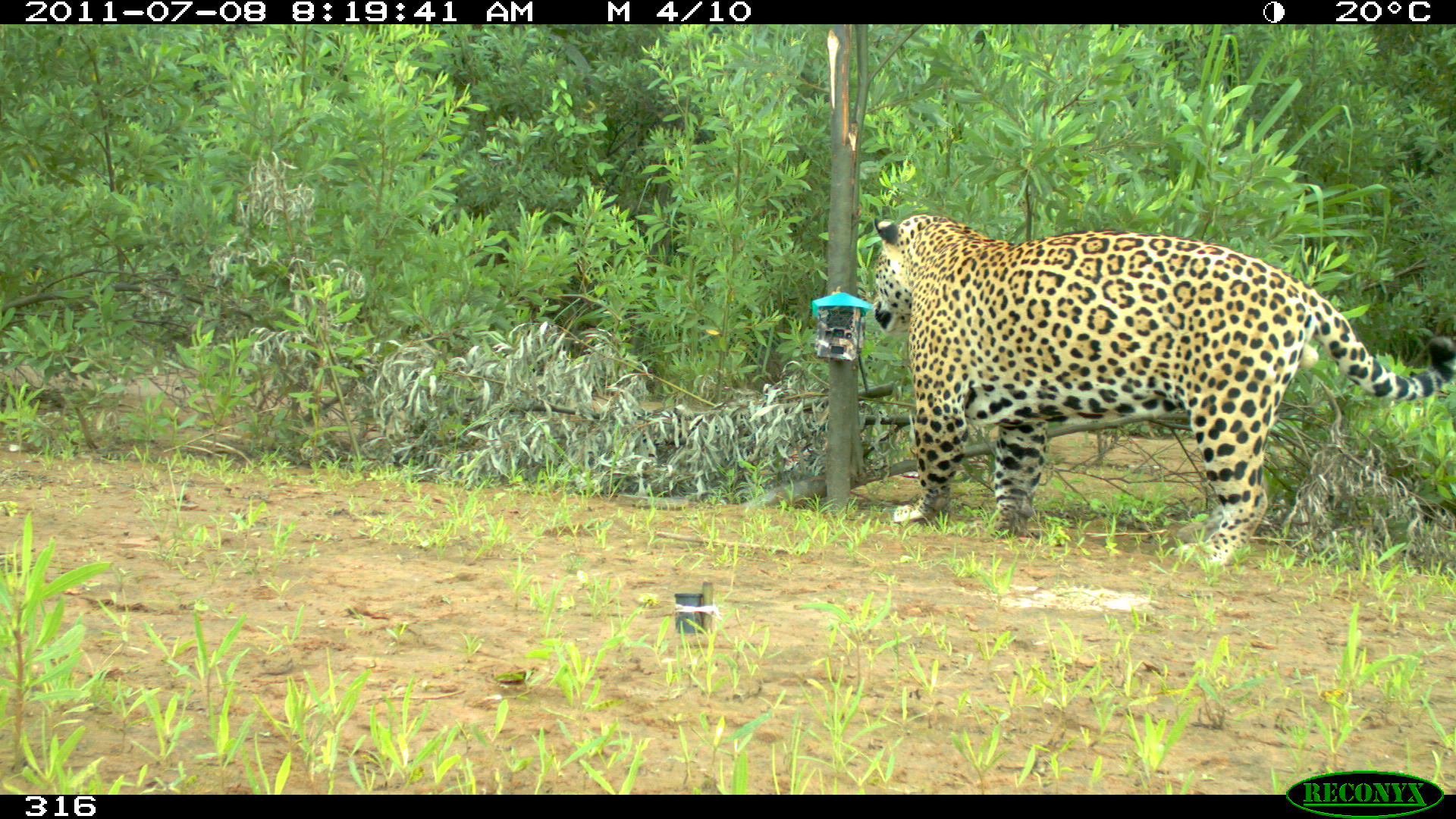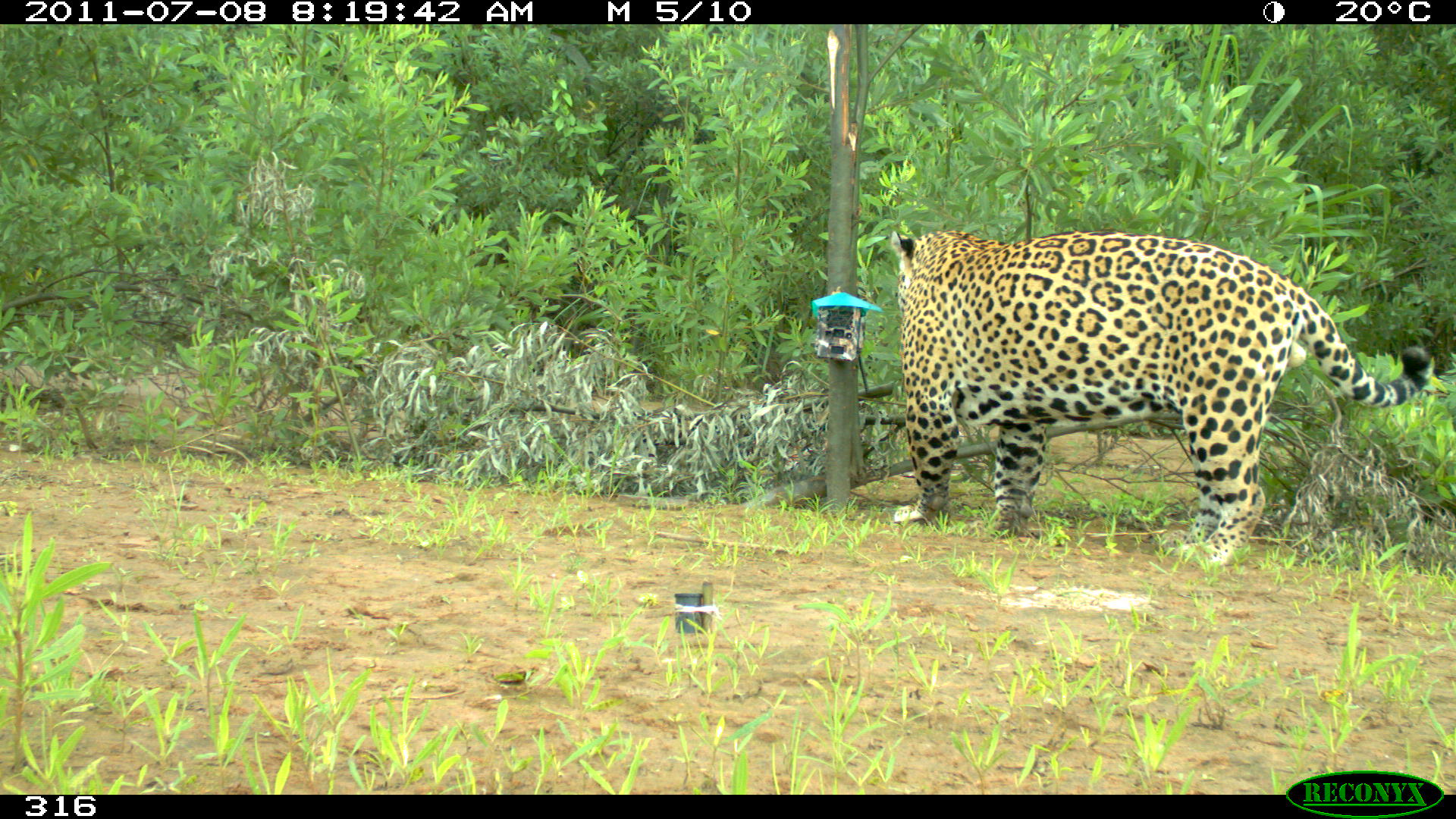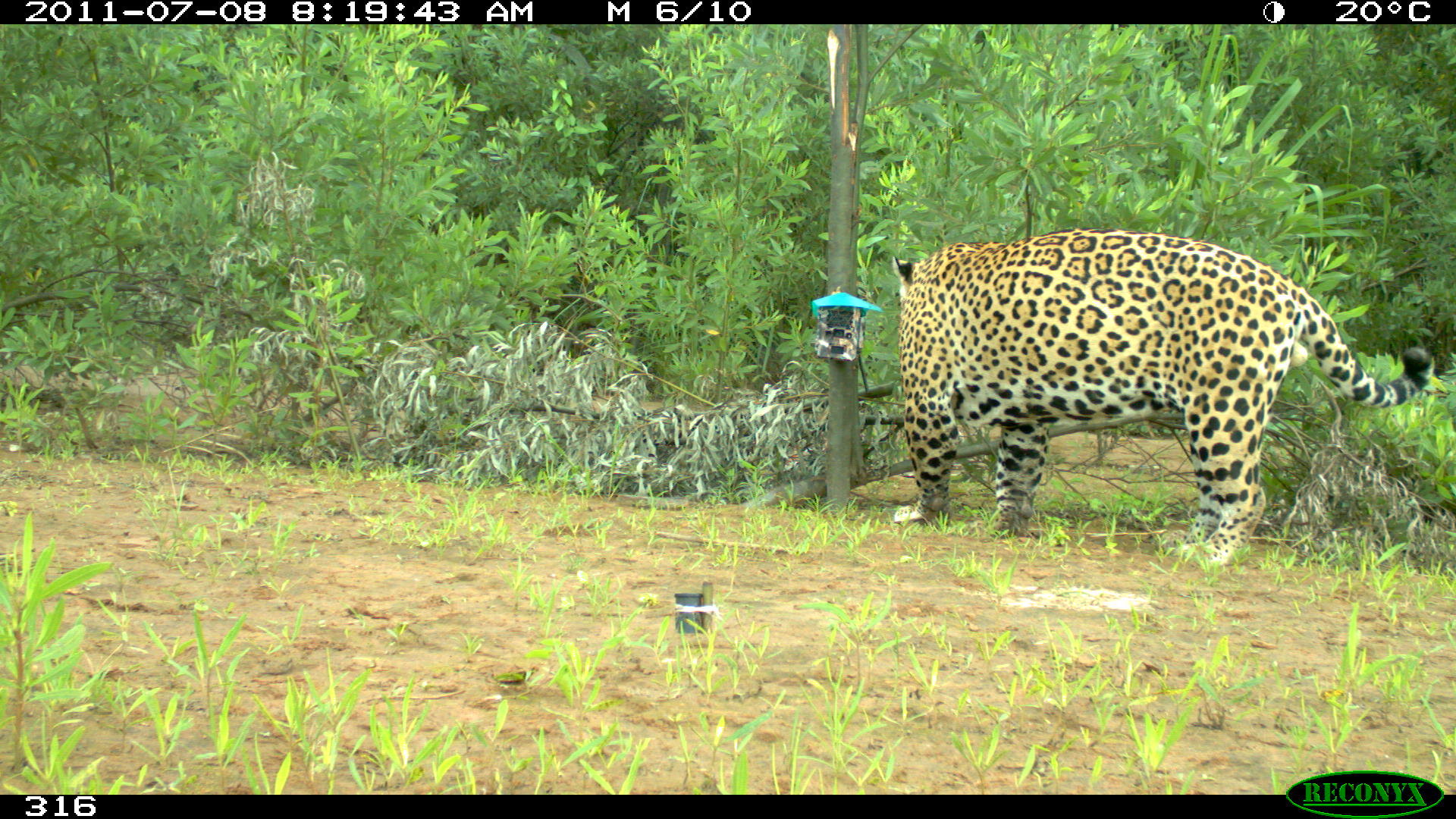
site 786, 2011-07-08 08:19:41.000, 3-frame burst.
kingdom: Animalia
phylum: Chordata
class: Mammalia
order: Carnivora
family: Felidae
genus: Panthera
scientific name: Panthera onca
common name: jaguar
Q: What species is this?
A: Panthera onca (jaguar).